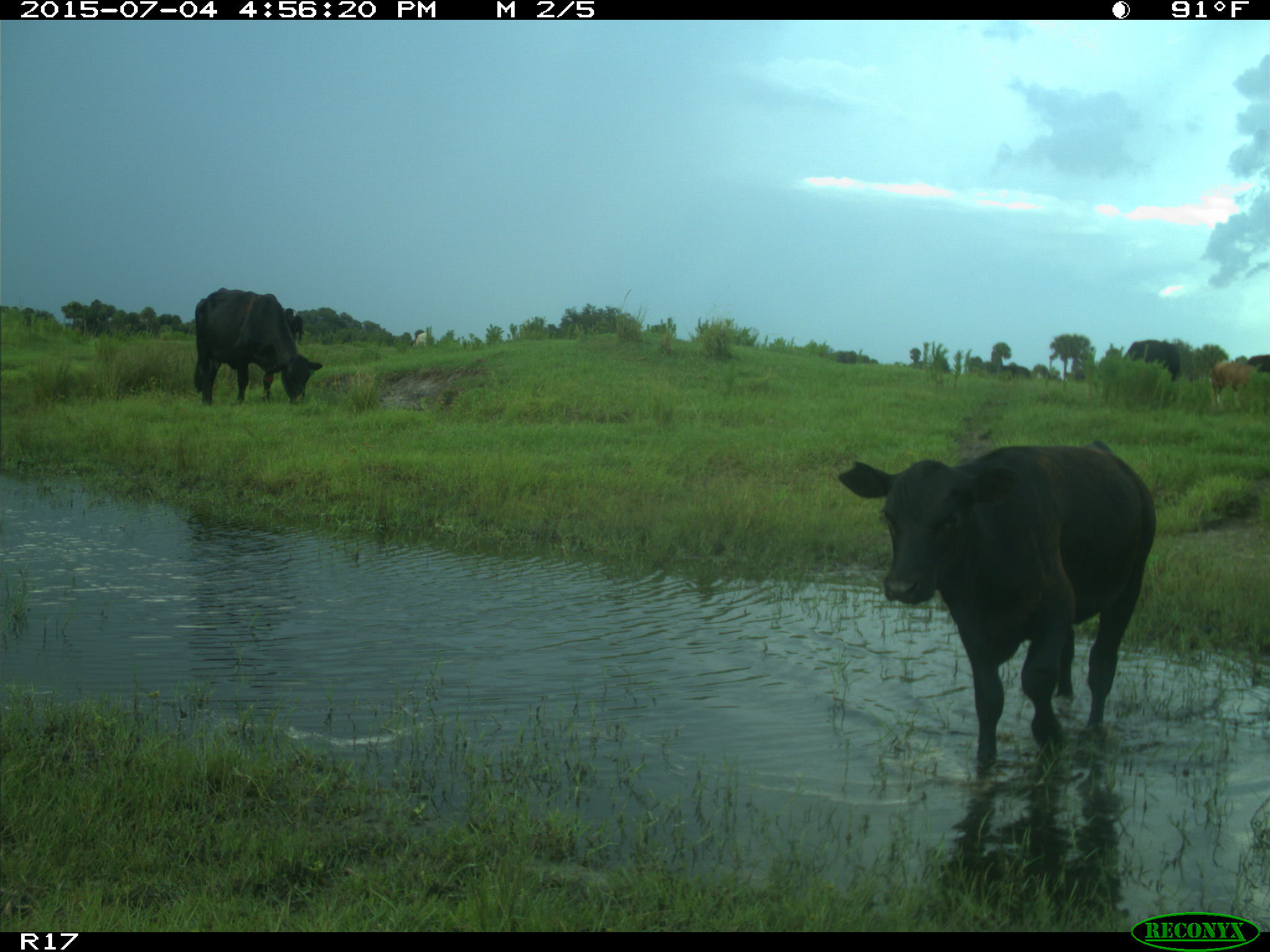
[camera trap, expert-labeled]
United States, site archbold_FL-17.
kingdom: Animalia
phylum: Chordata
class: Mammalia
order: Artiodactyla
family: Bovidae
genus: Bos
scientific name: Bos taurus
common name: domestic cow